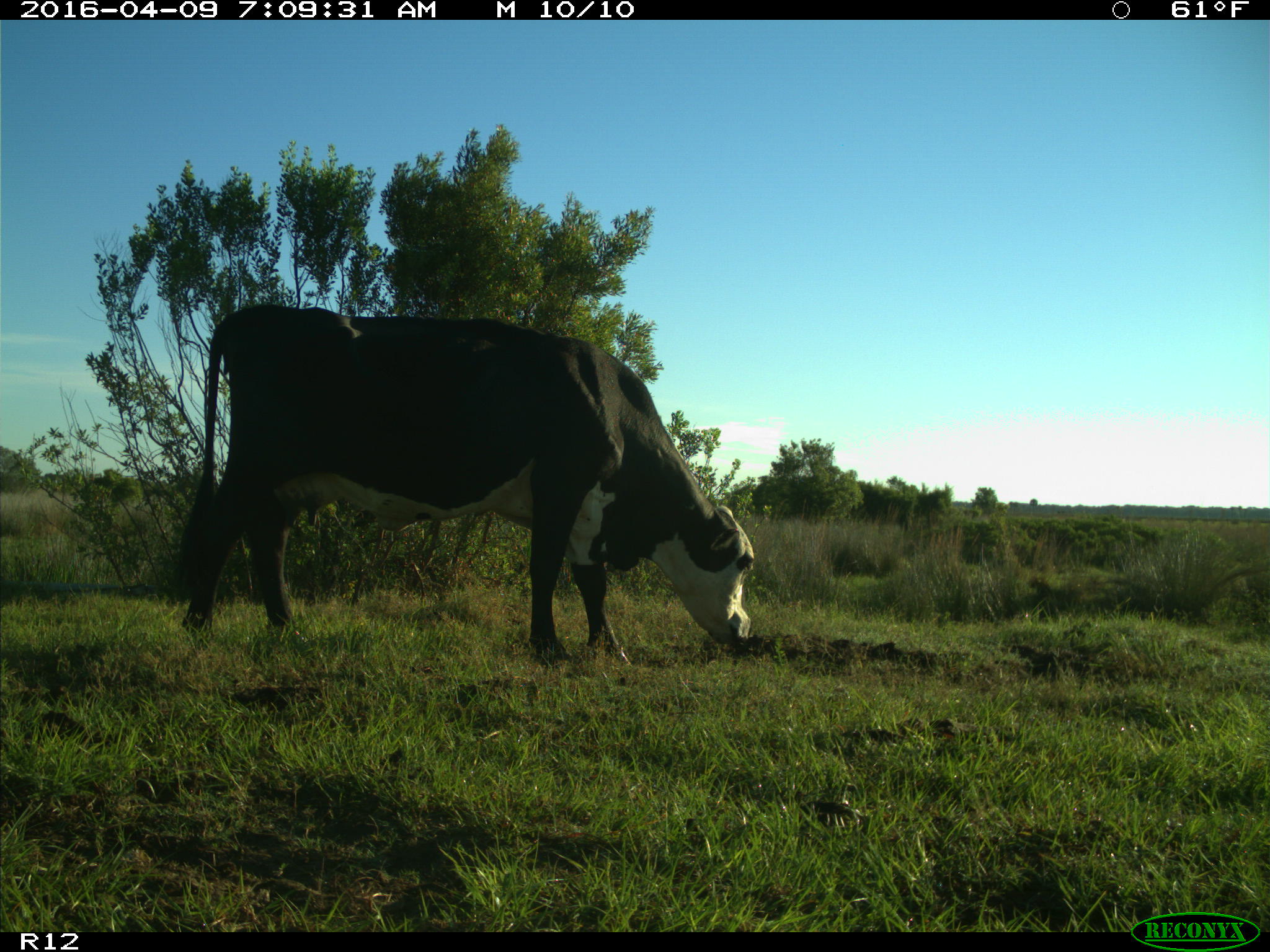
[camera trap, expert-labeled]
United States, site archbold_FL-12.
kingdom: Animalia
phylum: Chordata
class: Mammalia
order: Artiodactyla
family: Bovidae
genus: Bos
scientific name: Bos taurus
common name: domestic cow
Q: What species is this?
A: Bos taurus (domestic cow).